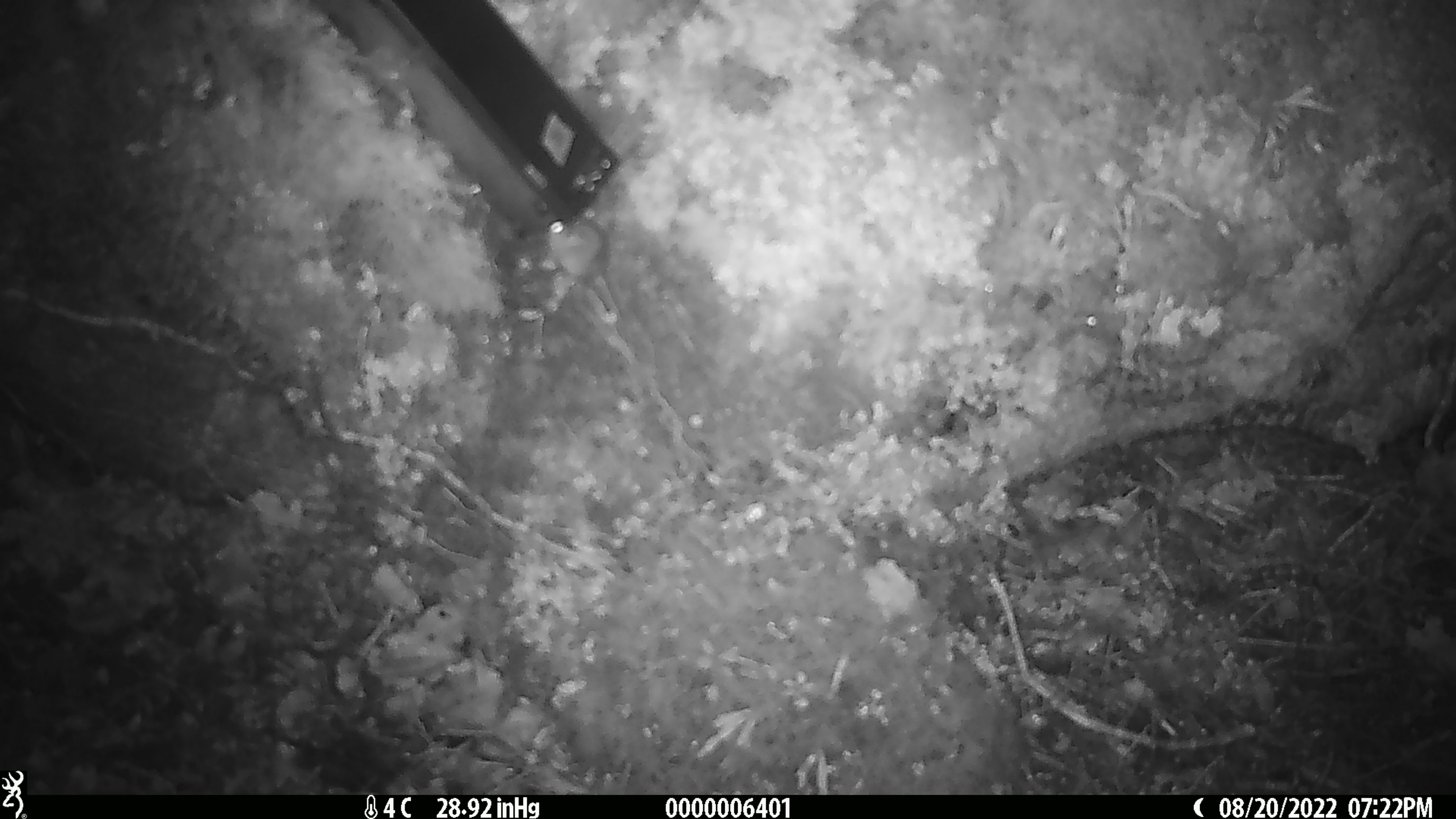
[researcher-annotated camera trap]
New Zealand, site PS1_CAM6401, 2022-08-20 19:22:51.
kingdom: Animalia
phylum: Chordata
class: Mammalia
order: Rodentia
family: Muridae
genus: Mus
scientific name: Mus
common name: mouse